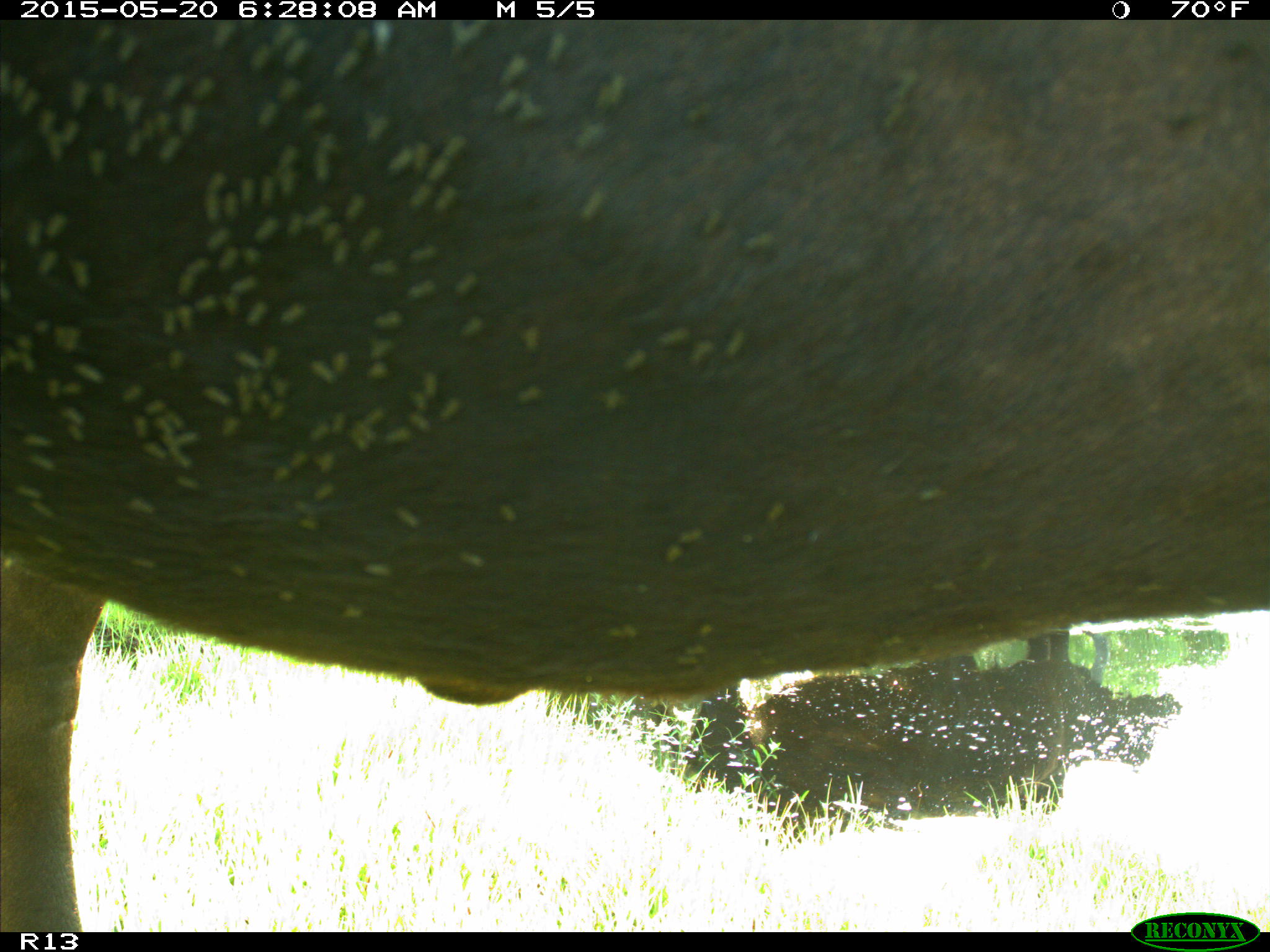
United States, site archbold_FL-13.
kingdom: Animalia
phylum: Chordata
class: Mammalia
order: Artiodactyla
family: Bovidae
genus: Bos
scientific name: Bos taurus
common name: domestic cow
Bos taurus (domestic cow).